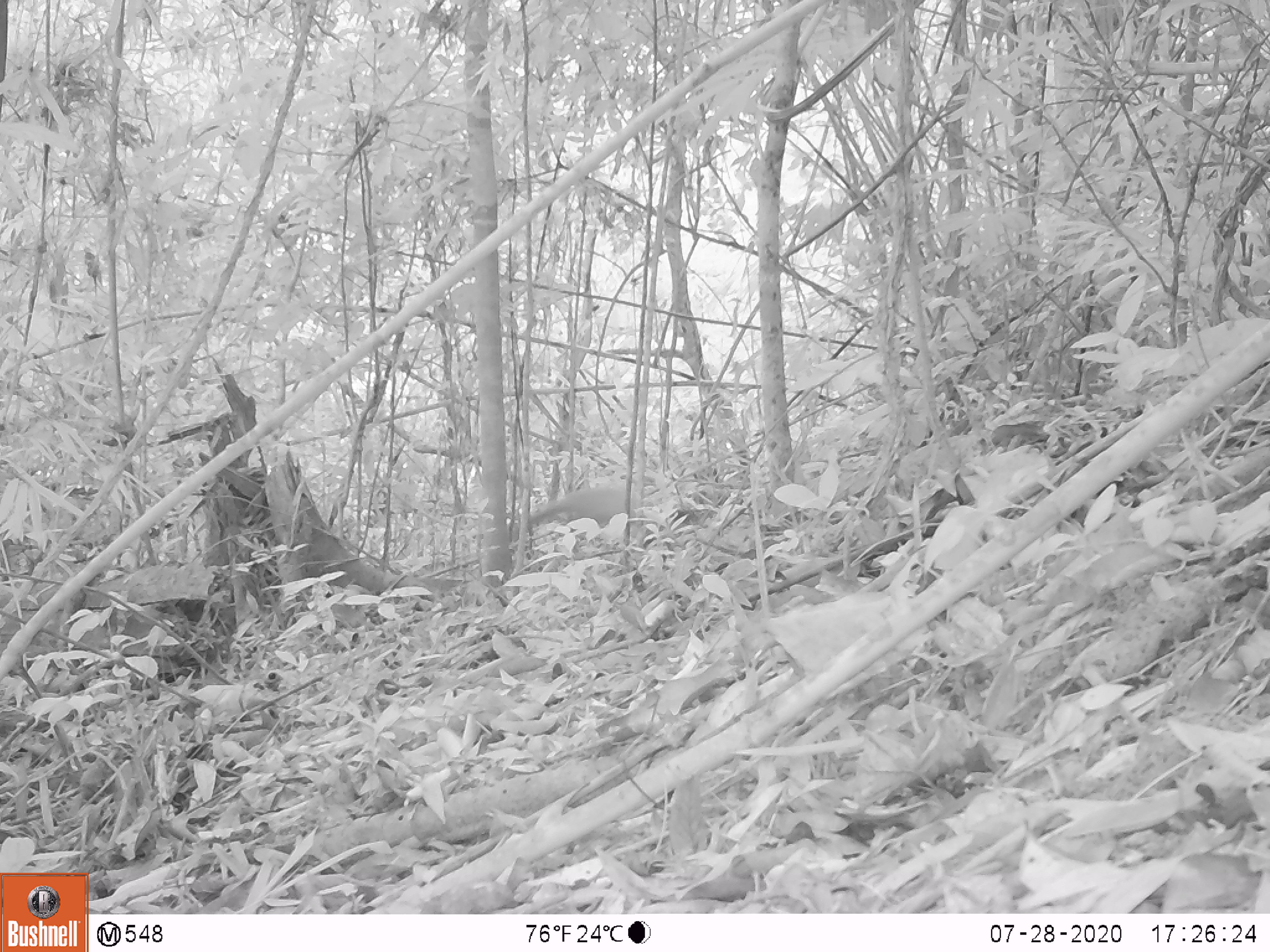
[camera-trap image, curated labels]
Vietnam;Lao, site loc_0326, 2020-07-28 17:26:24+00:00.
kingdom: Animalia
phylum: Chordata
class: Mammalia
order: Carnivora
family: Mustelidae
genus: Martes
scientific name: Martes flavigula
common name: yellow-throated marten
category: yellow throated marten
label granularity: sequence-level